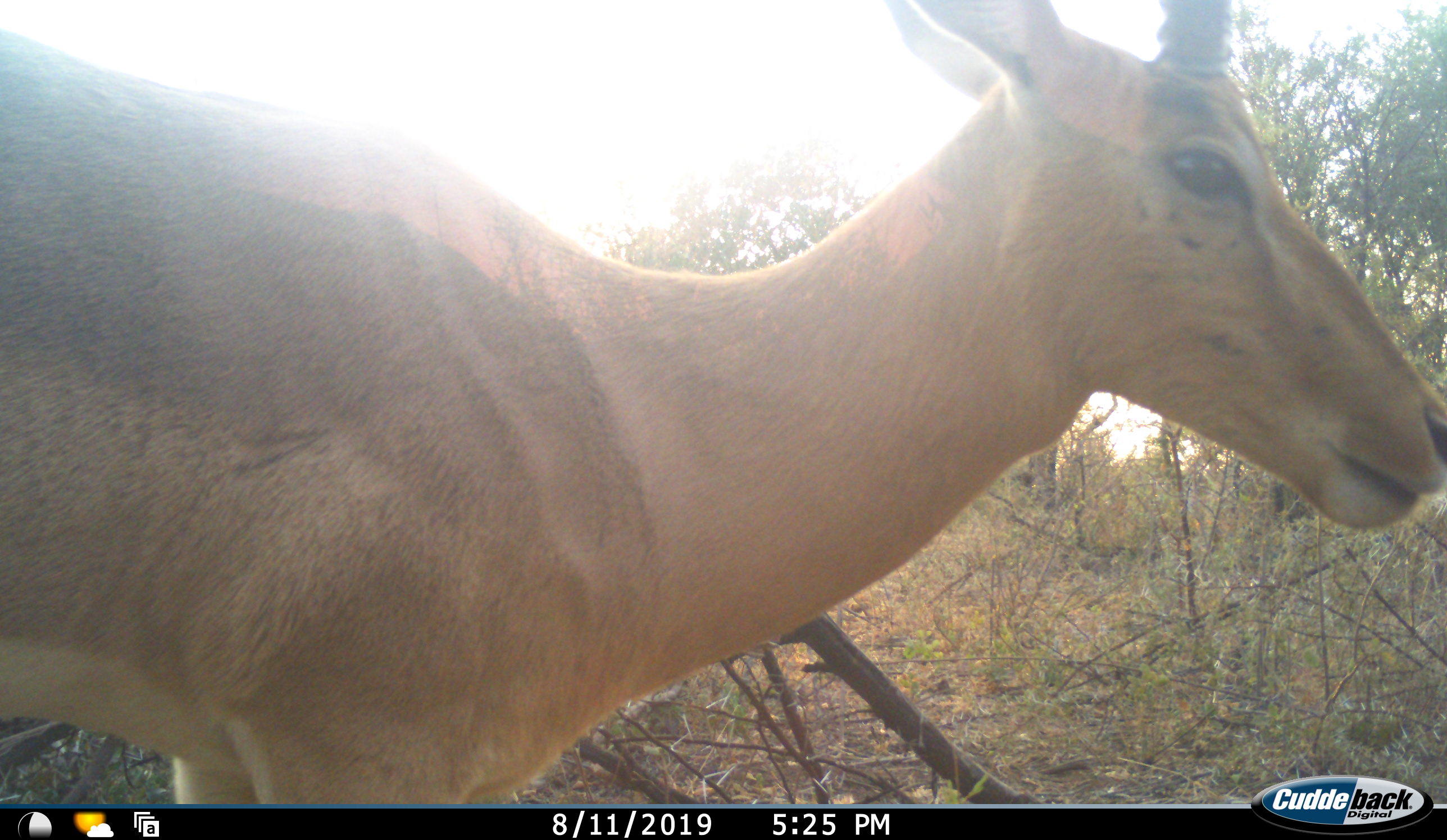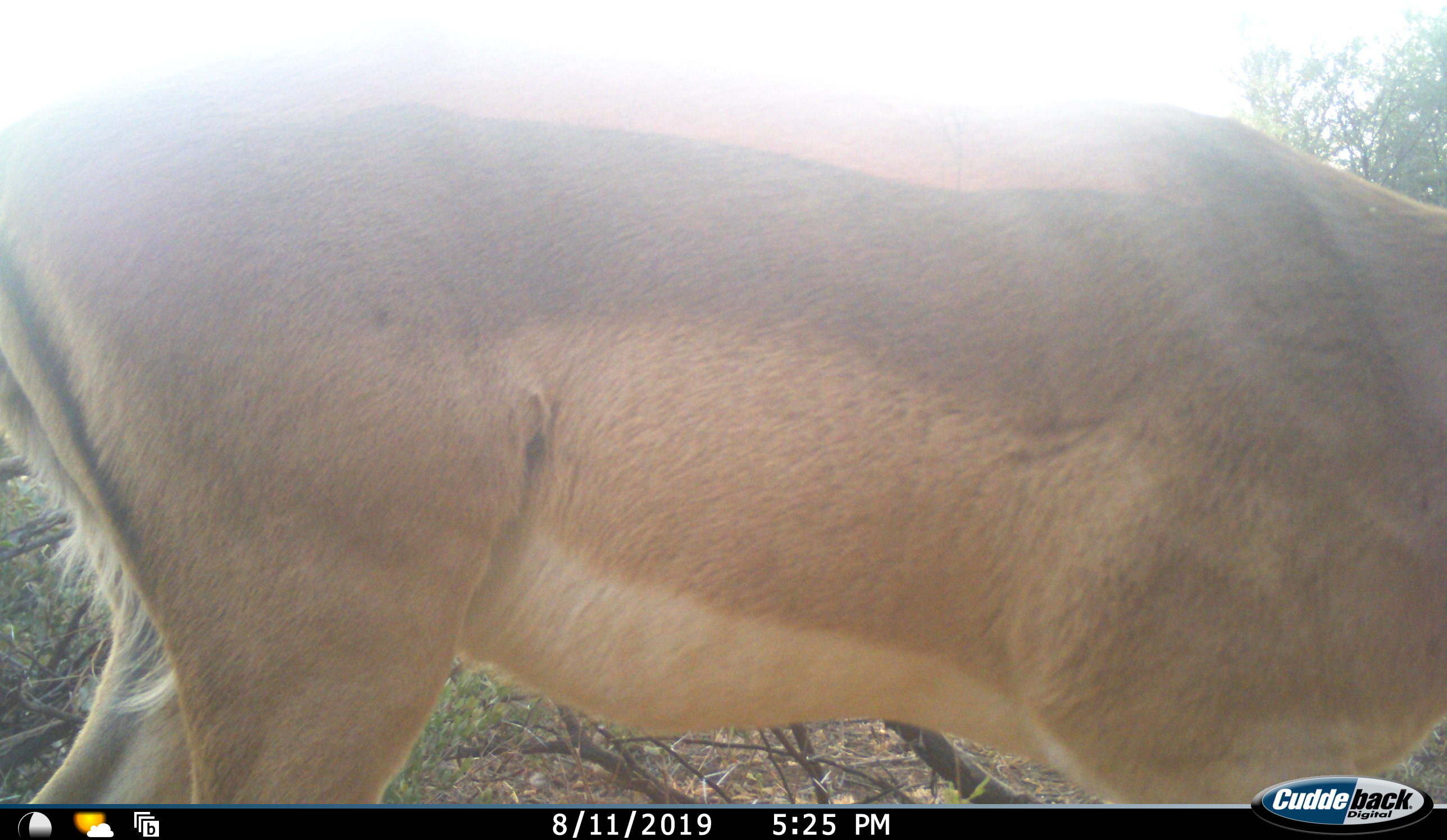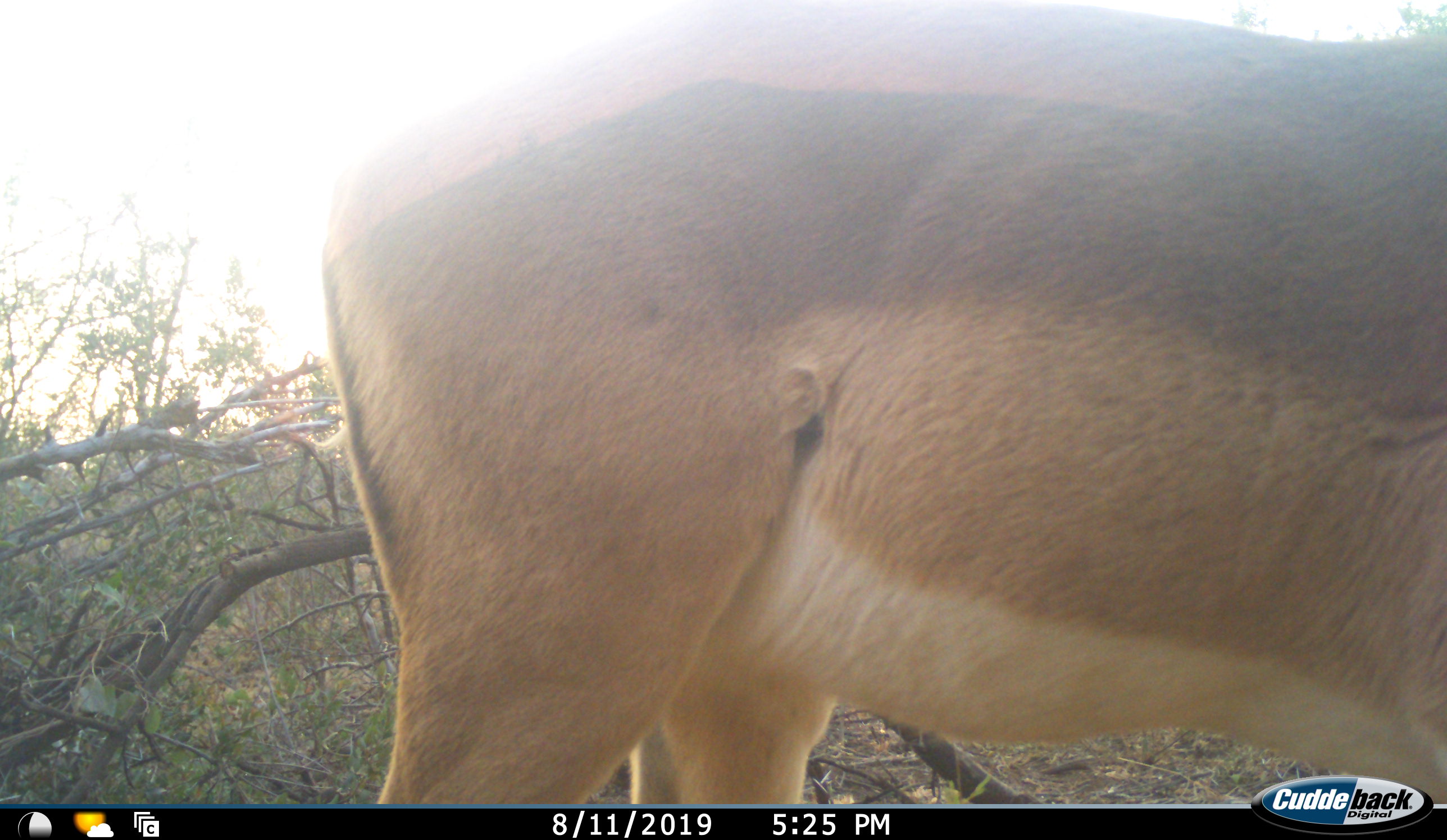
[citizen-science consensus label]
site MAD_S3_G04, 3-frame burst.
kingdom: Animalia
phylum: Chordata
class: Mammalia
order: Artiodactyla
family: Bovidae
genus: Aepyceros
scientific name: Aepyceros melampus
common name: impala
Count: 1.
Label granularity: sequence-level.